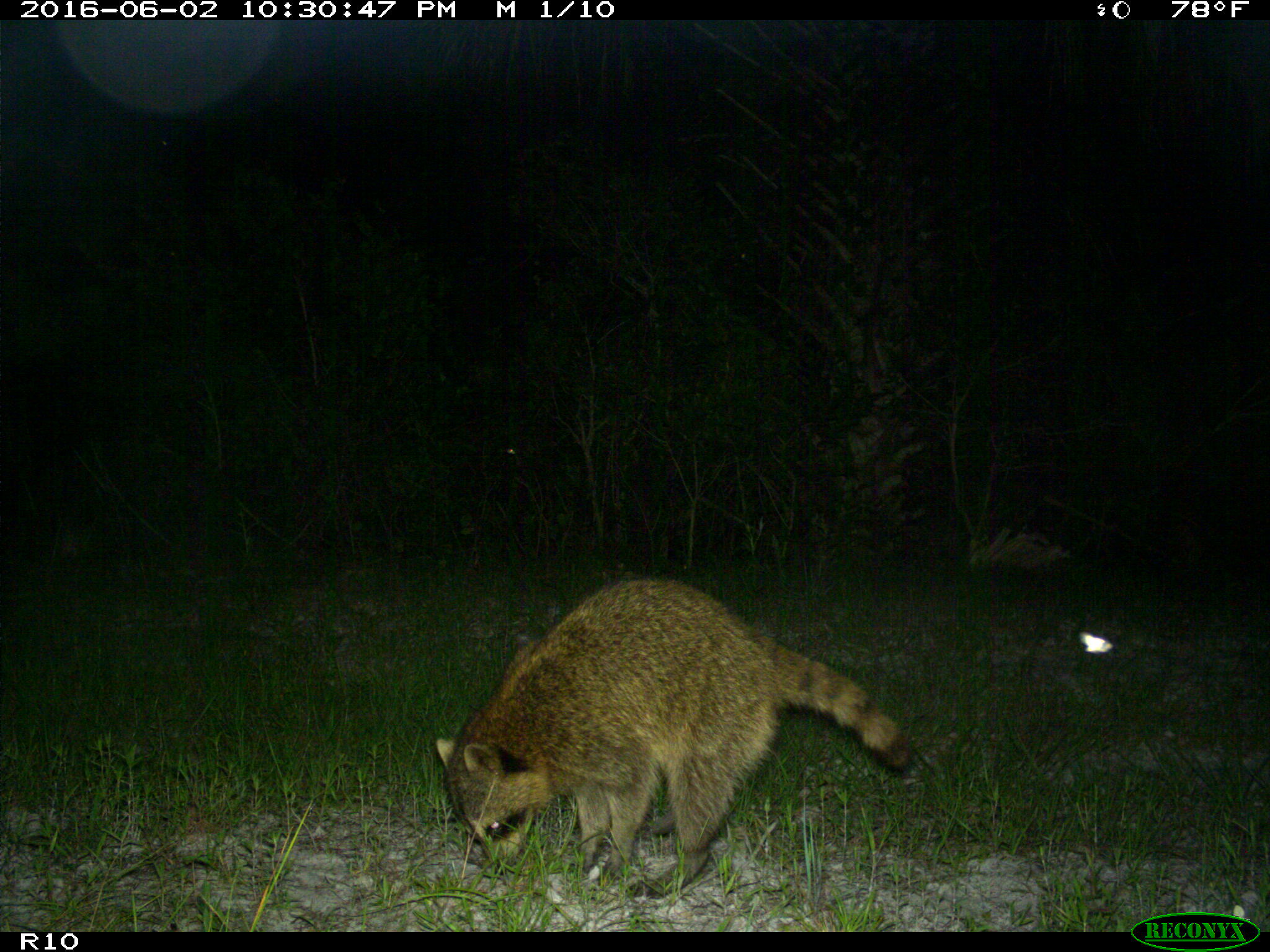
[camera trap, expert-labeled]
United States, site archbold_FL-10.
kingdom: Animalia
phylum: Chordata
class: Mammalia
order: Carnivora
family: Procyonidae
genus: Procyon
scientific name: Procyon lotor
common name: common raccoon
Procyon lotor (common raccoon).